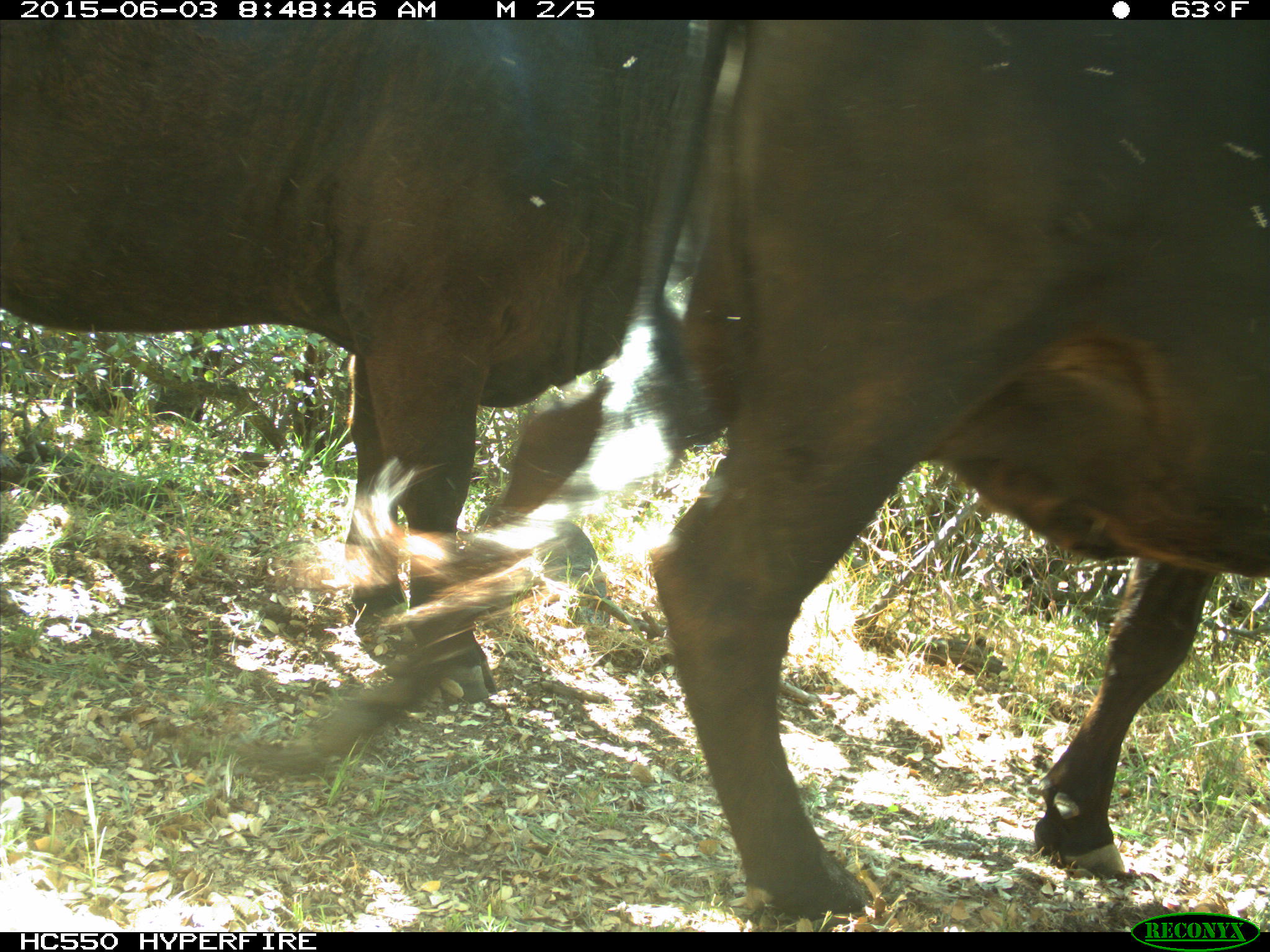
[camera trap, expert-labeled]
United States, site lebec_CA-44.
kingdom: Animalia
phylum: Chordata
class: Mammalia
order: Artiodactyla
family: Bovidae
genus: Bos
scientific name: Bos taurus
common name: domestic cow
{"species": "Bos taurus (domestic cow)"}